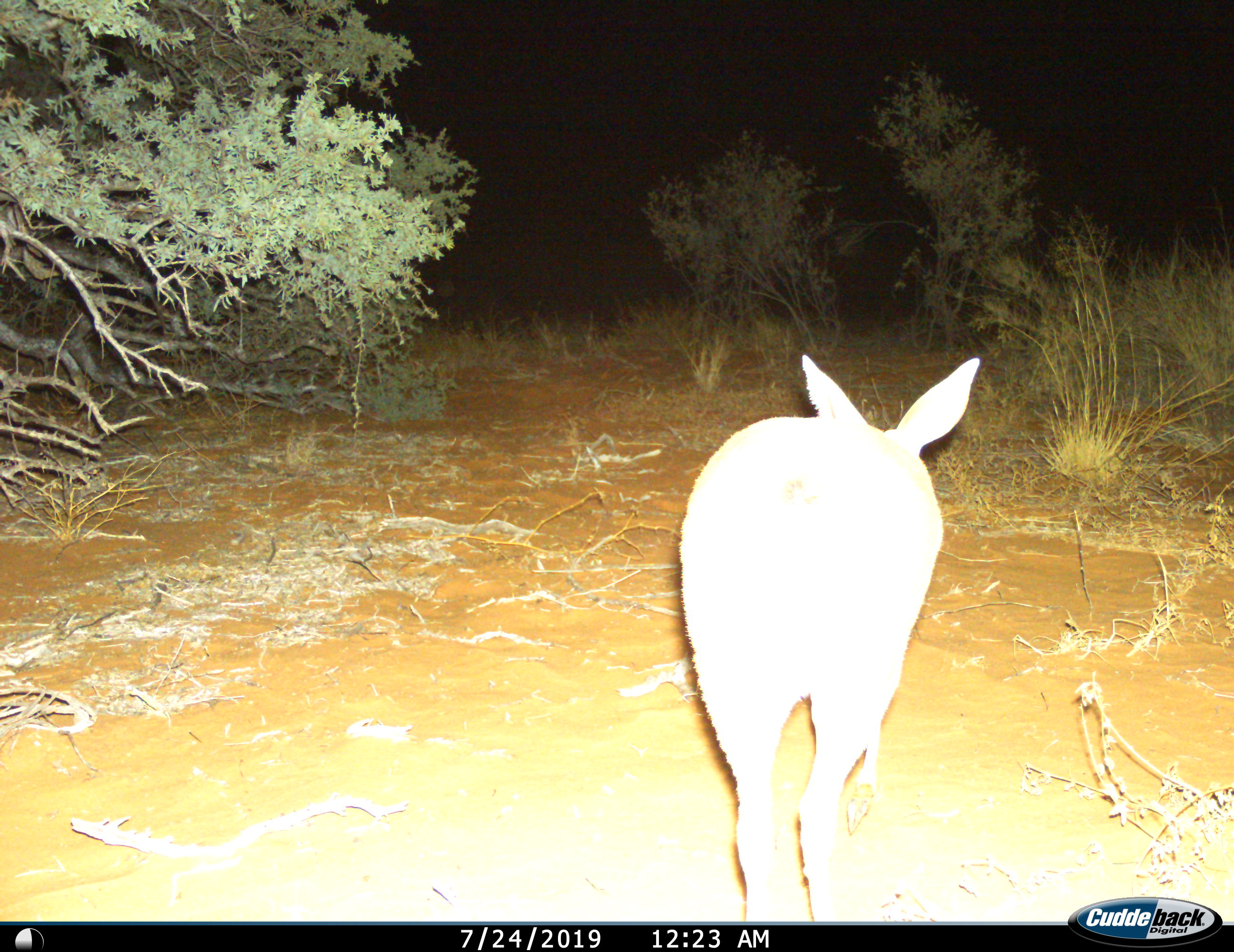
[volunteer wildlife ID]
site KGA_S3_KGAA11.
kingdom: Animalia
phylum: Chordata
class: Mammalia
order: Artiodactyla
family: Bovidae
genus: Raphicerus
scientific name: Raphicerus campestris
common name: steenbok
Steenbok (Raphicerus campestris), count 1. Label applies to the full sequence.